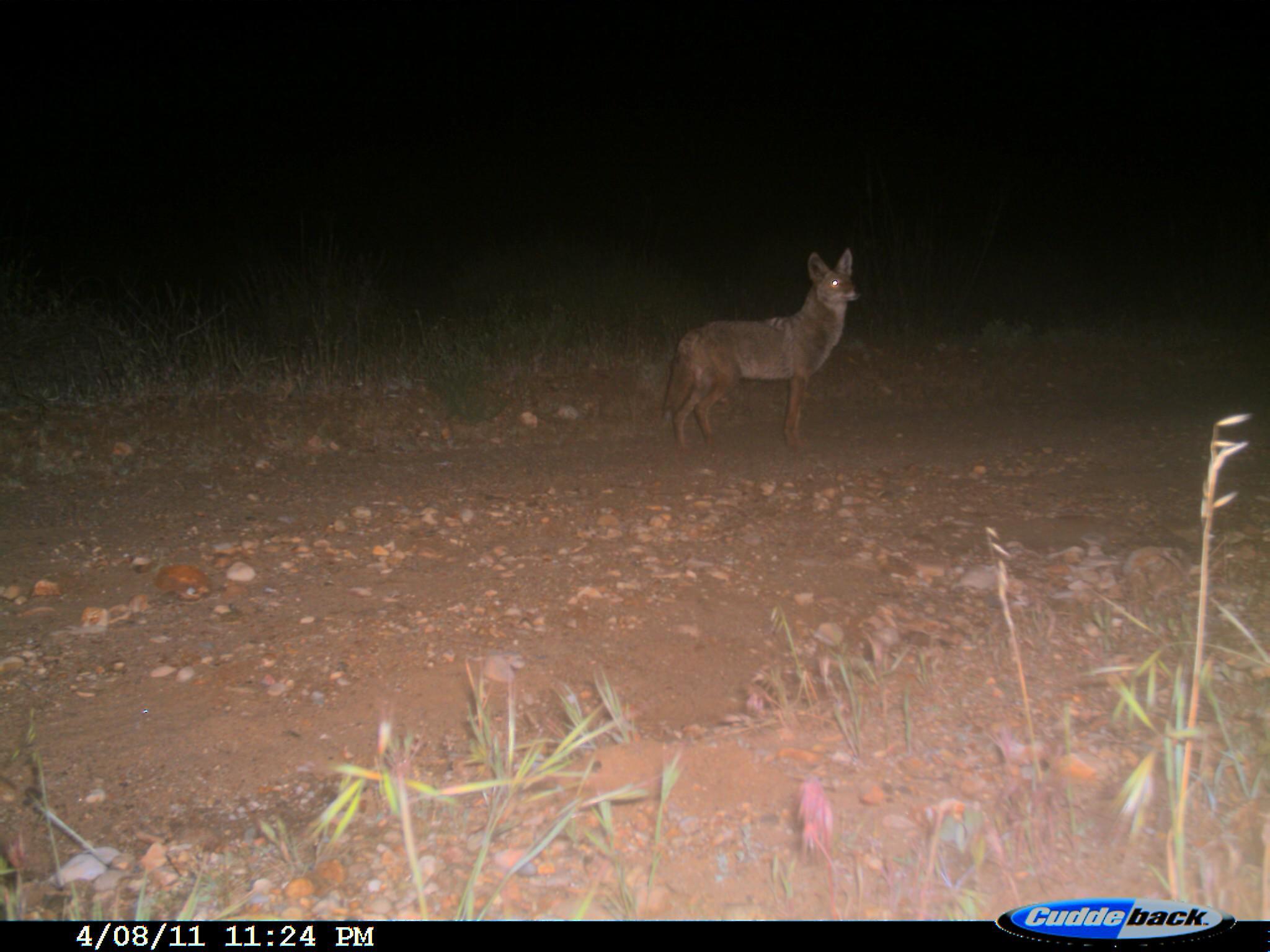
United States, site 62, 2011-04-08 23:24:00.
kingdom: Animalia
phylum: Chordata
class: Mammalia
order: Carnivora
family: Canidae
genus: Canis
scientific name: Canis latrans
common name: coyote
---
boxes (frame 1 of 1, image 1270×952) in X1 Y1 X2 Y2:
coyote: 659 248 865 456